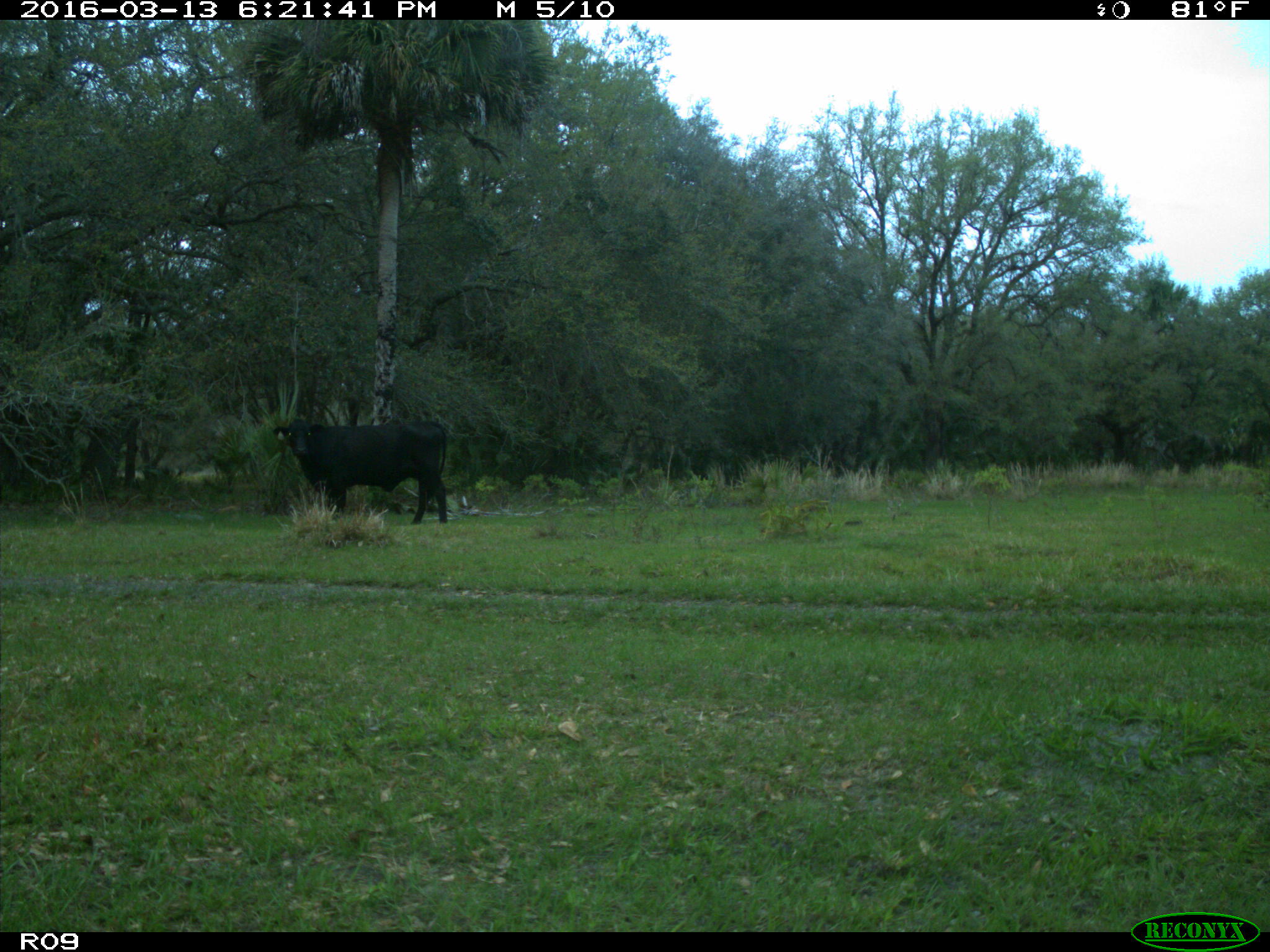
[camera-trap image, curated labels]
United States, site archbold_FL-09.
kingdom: Animalia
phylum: Chordata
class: Mammalia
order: Artiodactyla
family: Bovidae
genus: Bos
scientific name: Bos taurus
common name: domestic cow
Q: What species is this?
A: Bos taurus (domestic cow).